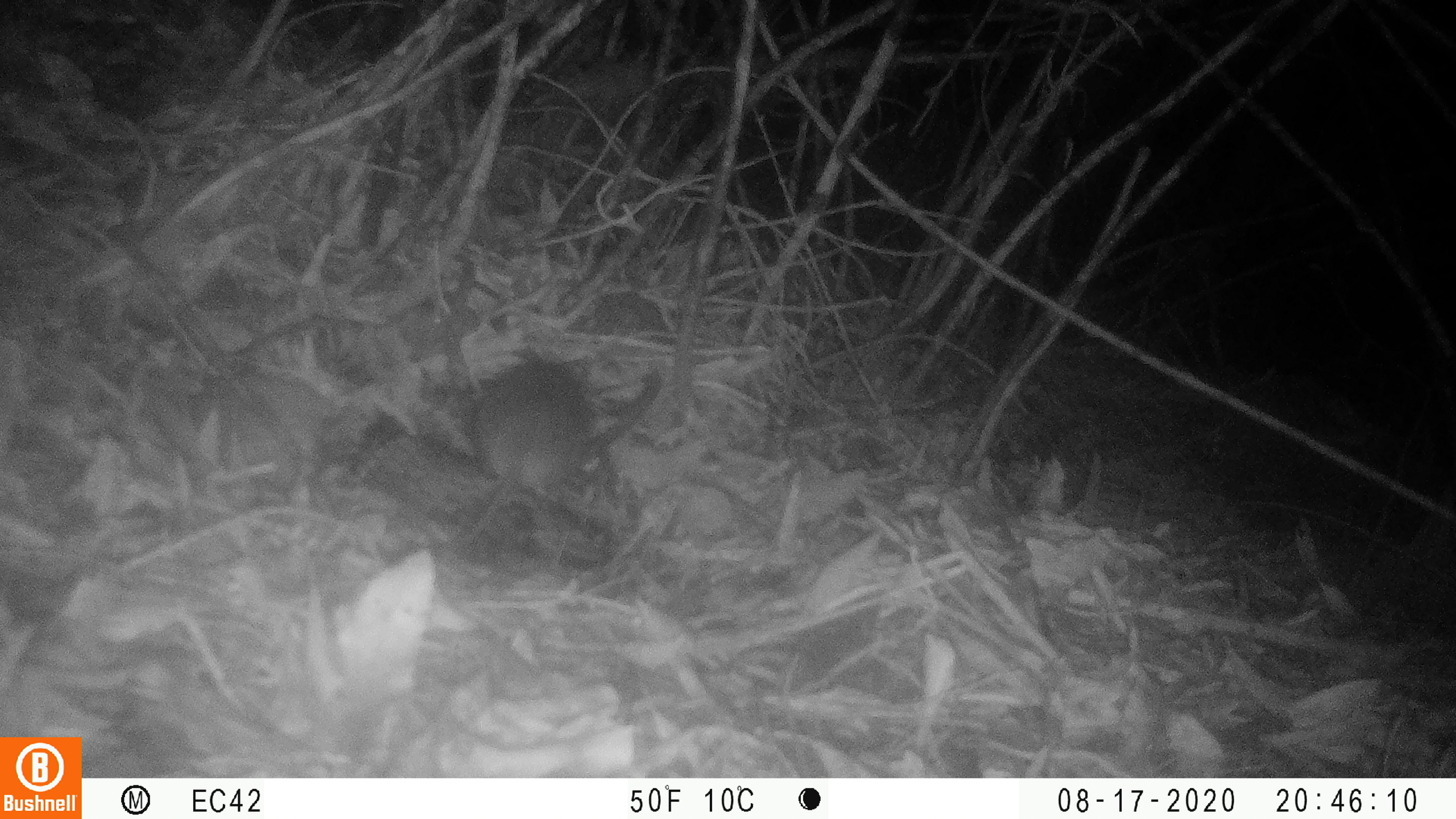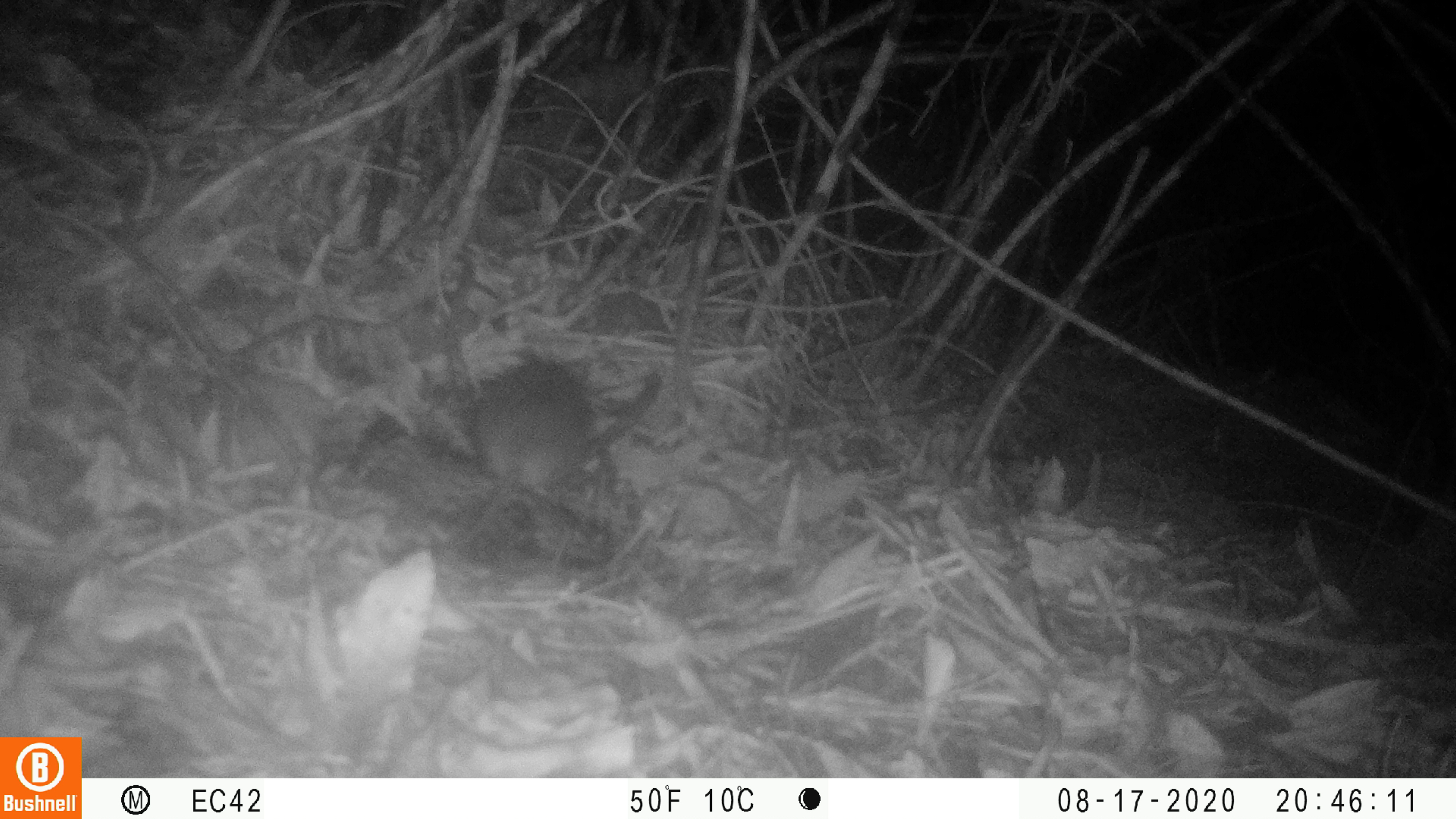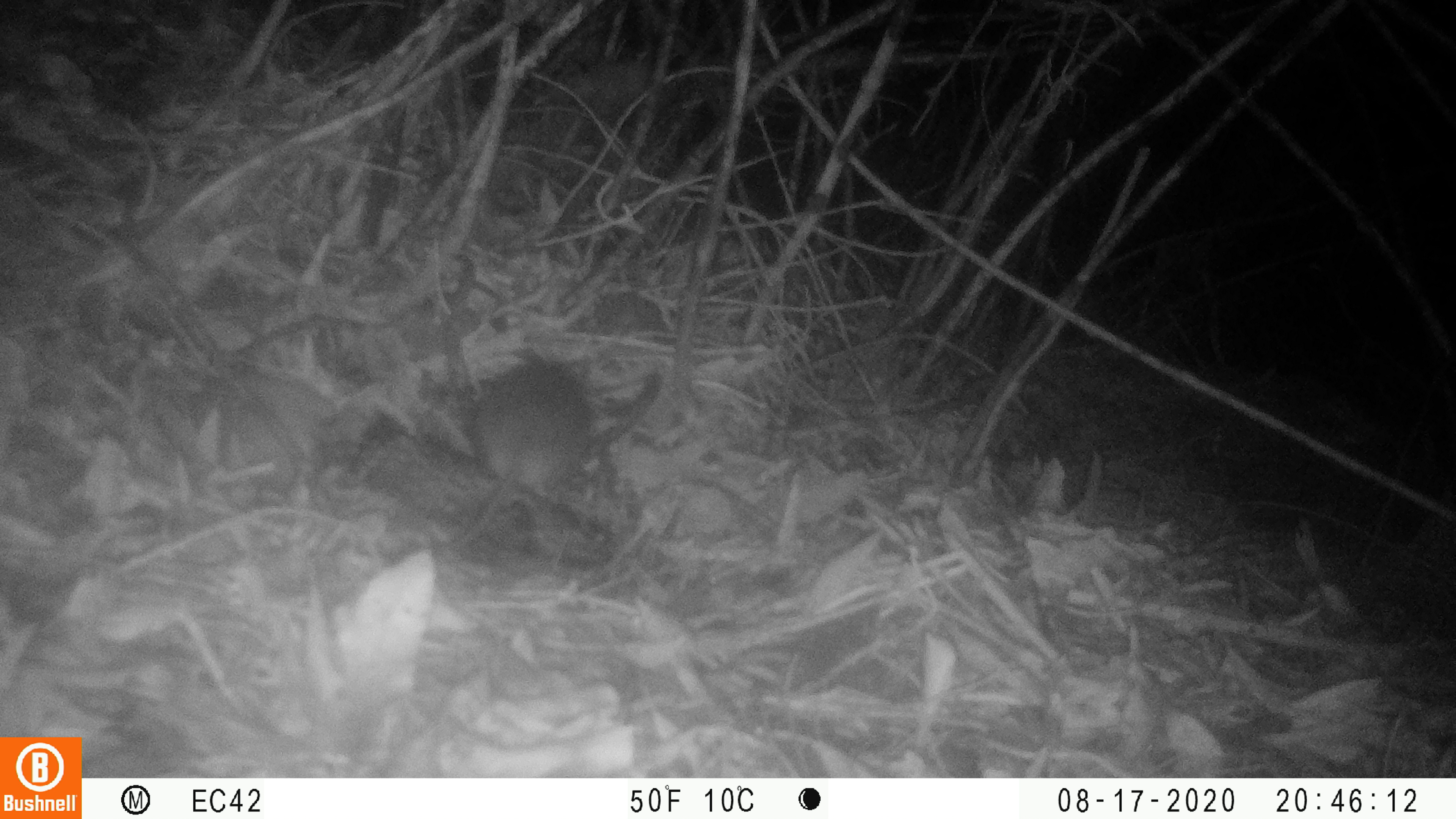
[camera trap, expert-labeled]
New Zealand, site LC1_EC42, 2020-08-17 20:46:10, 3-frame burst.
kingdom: Animalia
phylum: Chordata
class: Mammalia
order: Rodentia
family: Muridae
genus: Rattus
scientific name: Rattus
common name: rat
Rat (Rattus).